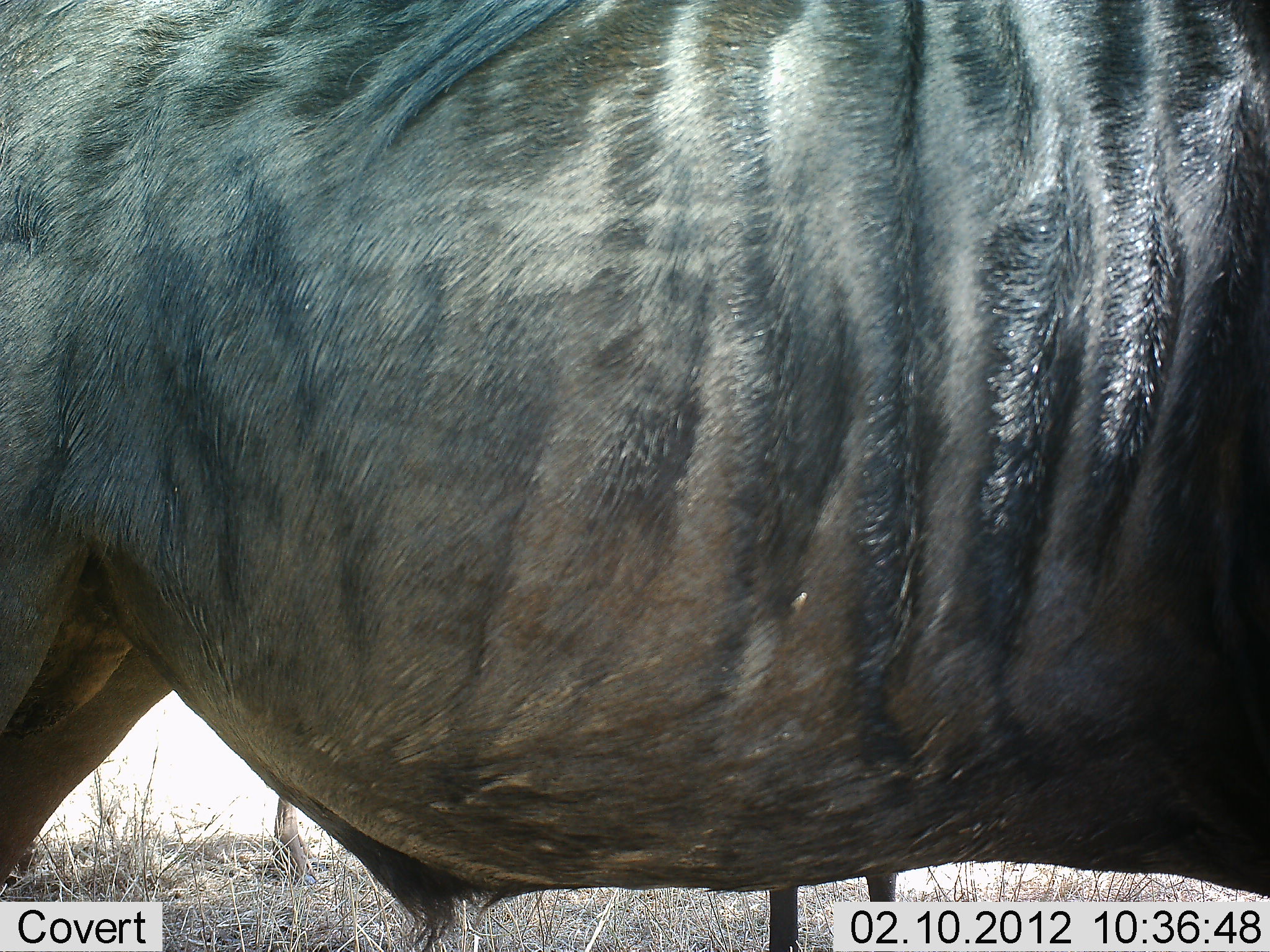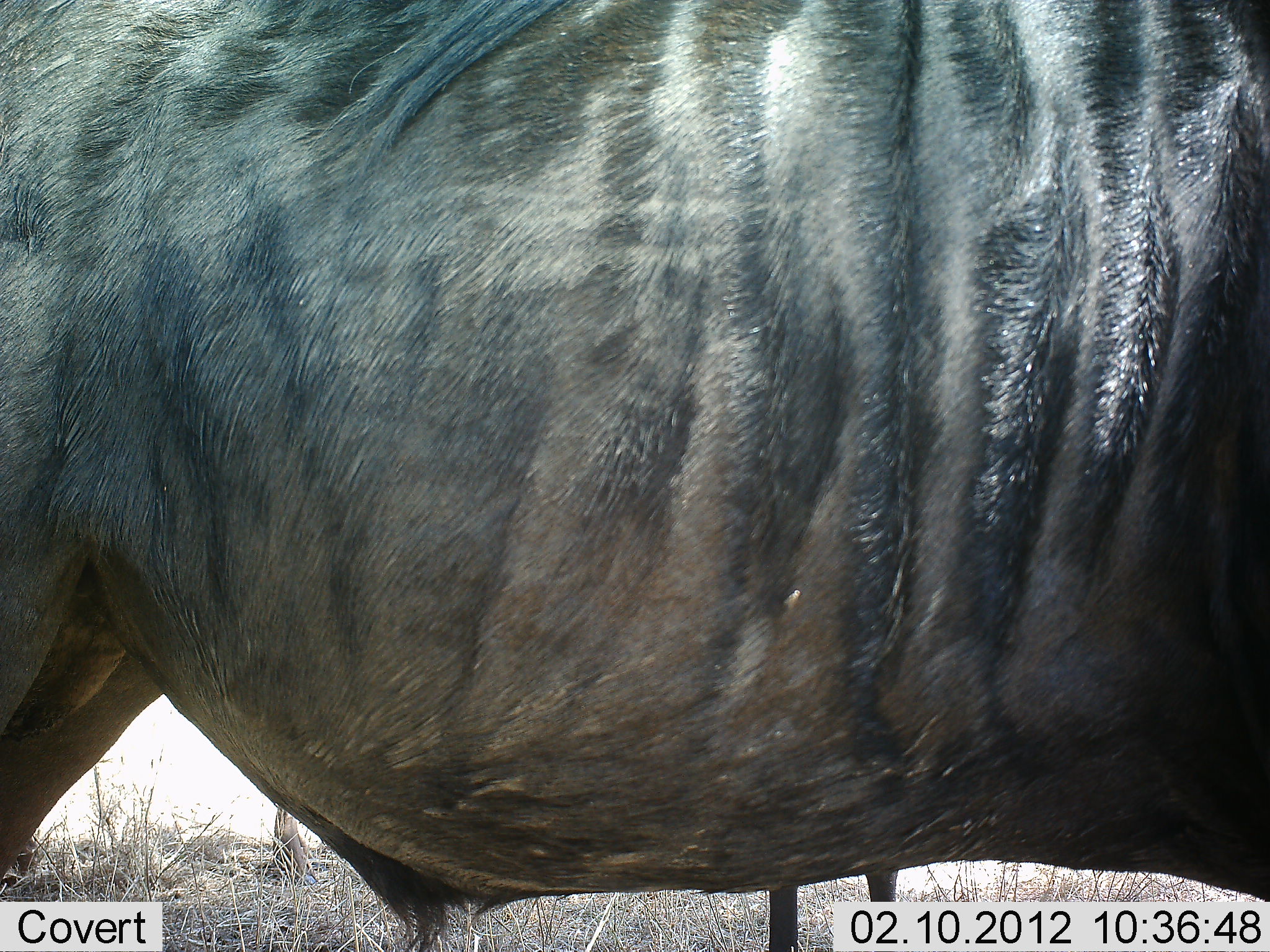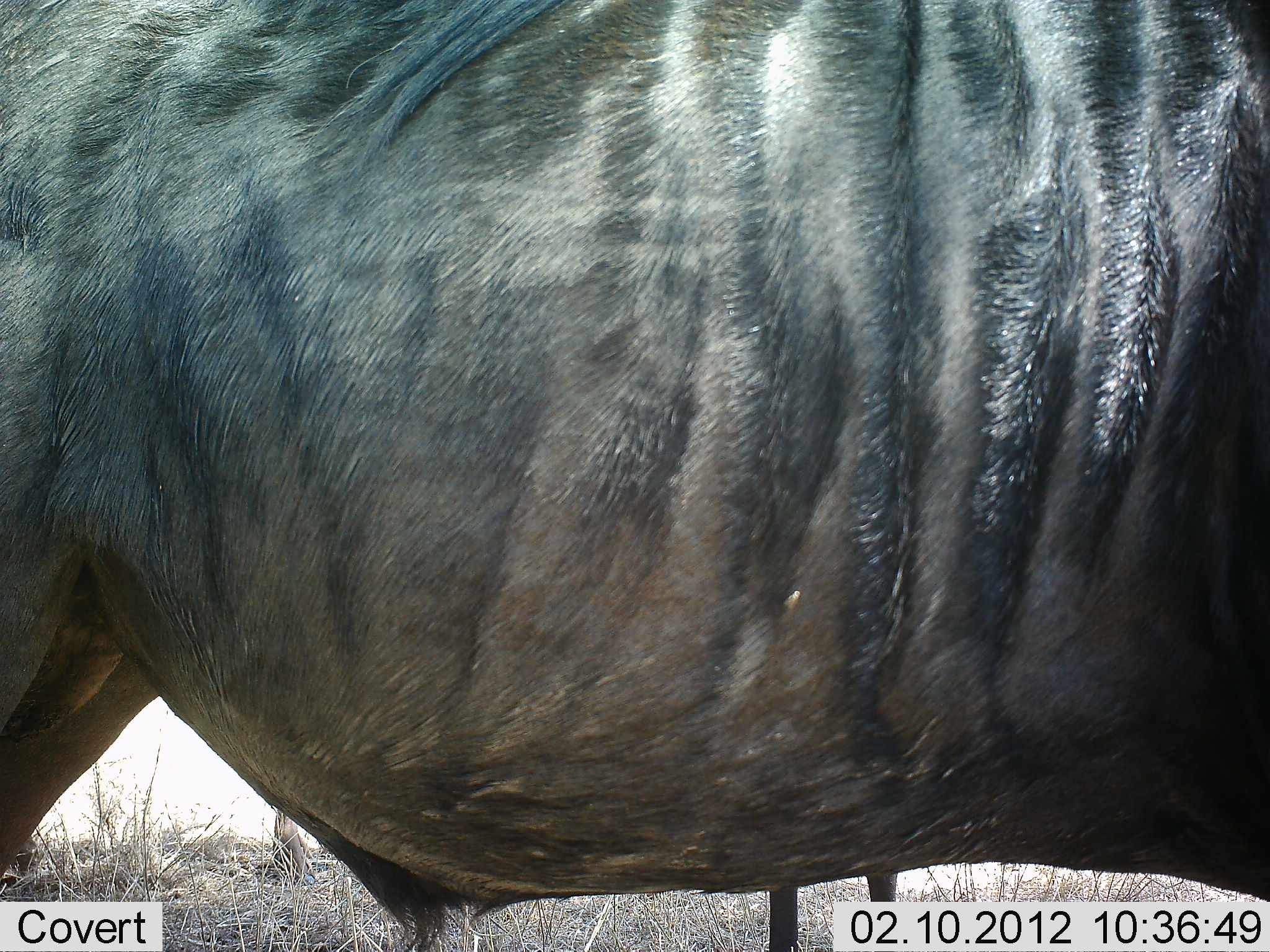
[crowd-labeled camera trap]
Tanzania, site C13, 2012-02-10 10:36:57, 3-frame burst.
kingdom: Animalia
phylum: Chordata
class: Mammalia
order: Artiodactyla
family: Bovidae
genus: Connochaetes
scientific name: Connochaetes taurinus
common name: blue wildebeest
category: wildebeest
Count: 1.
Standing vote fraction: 100%.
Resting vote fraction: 0%.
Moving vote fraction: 0%.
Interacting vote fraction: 0%.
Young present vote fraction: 0%.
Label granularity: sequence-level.